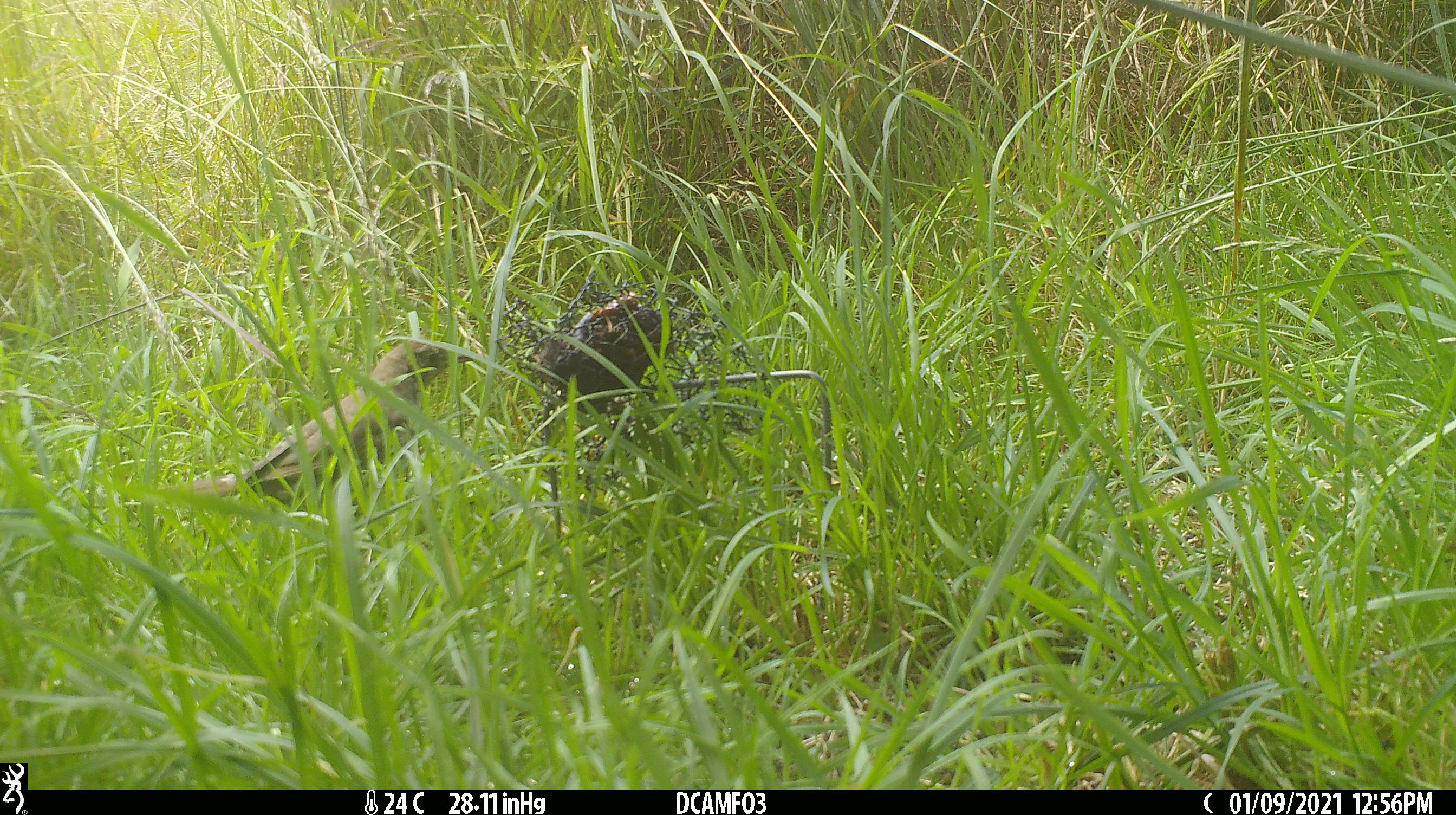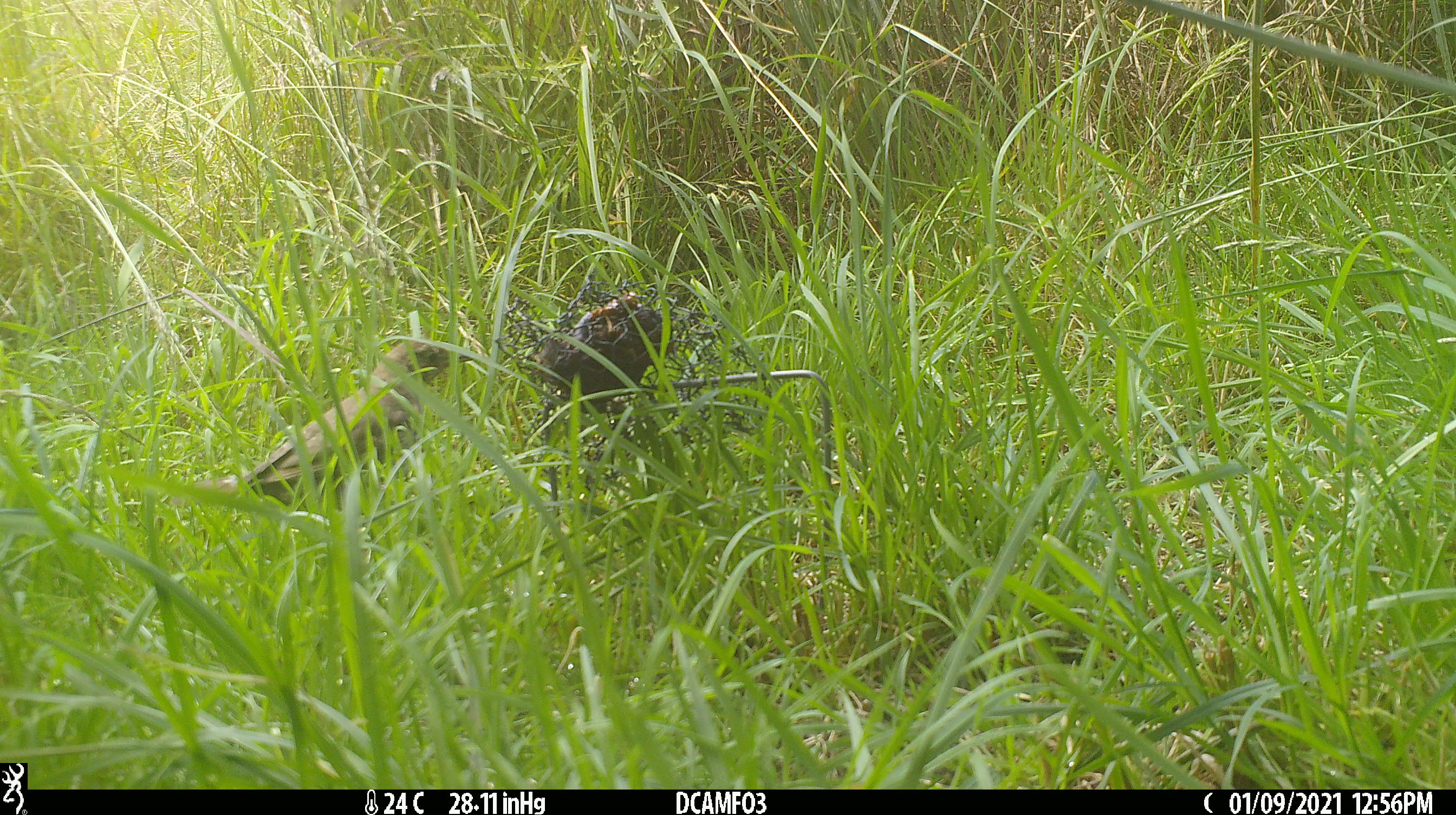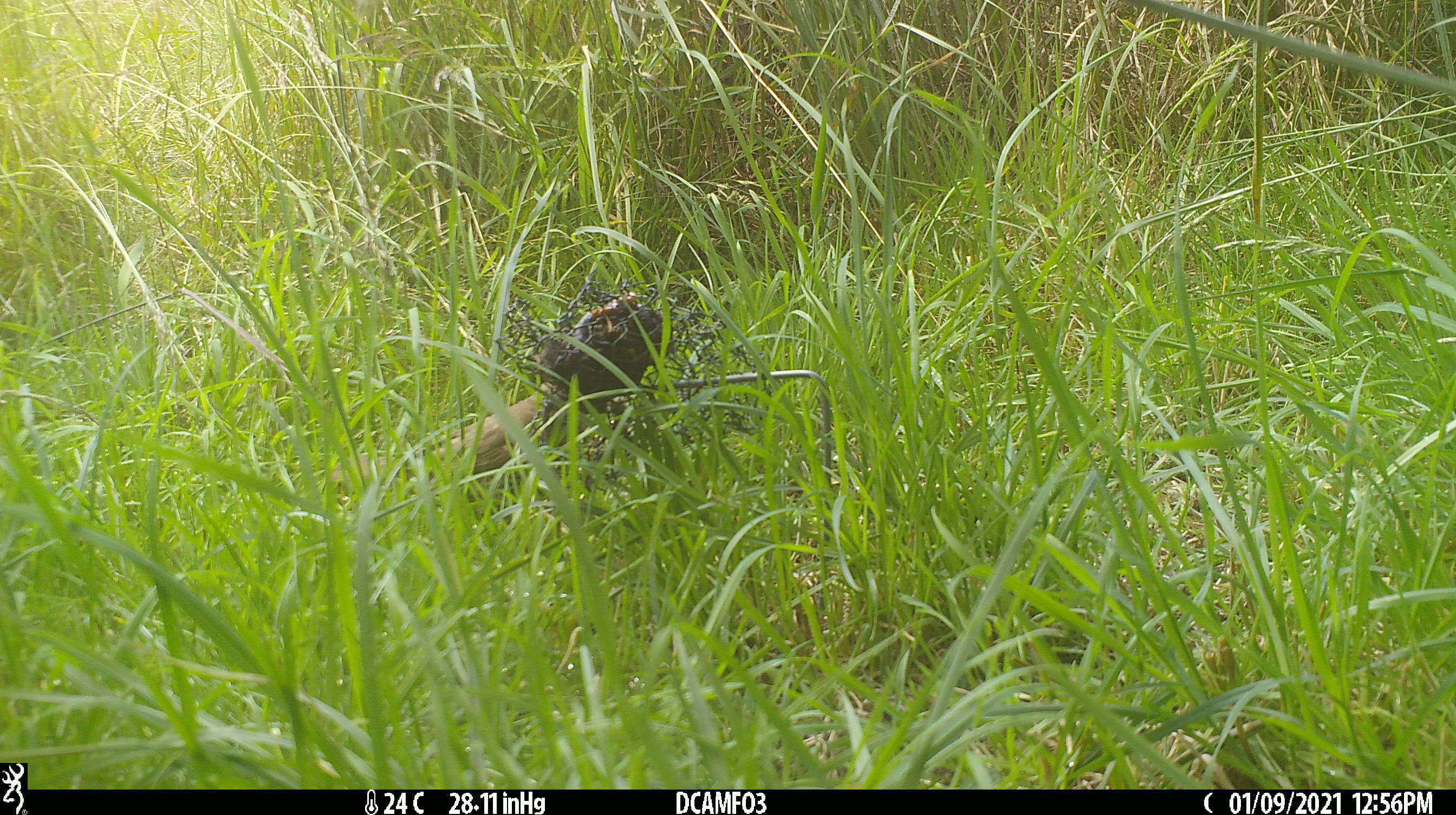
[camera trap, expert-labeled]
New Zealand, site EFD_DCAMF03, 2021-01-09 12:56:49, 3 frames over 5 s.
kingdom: Animalia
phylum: Chordata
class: Aves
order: Passeriformes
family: Turdidae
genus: Turdus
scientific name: Turdus philomelos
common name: song thrush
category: thrush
Thrush (song thrush) (Turdus philomelos).